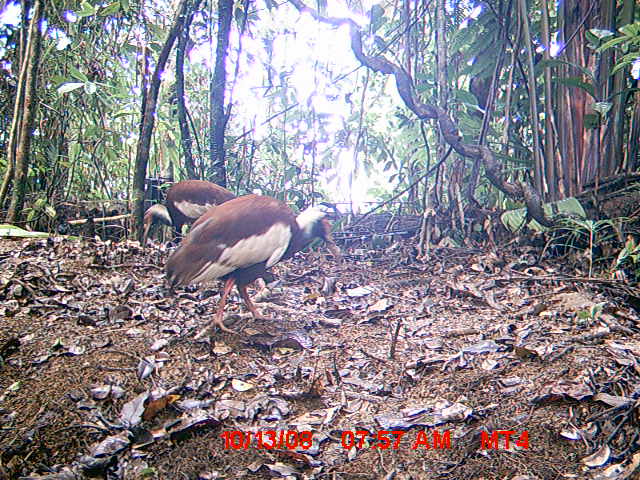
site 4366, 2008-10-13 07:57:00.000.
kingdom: Animalia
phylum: Chordata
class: Aves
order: Pelecaniformes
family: Threskiornithidae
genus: Lophotibis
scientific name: Lophotibis cristata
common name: madagascan ibis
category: lophotibis cristataa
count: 2